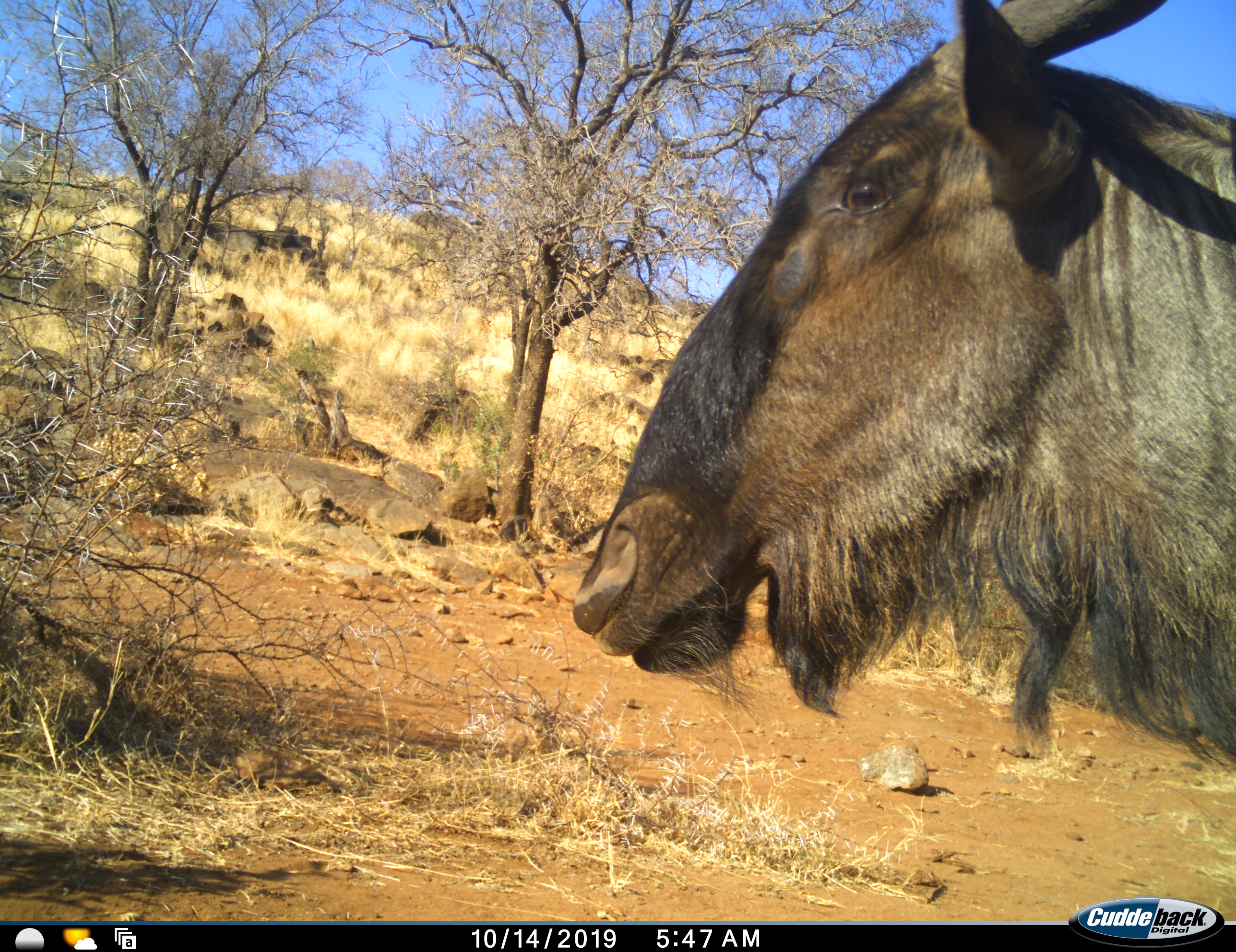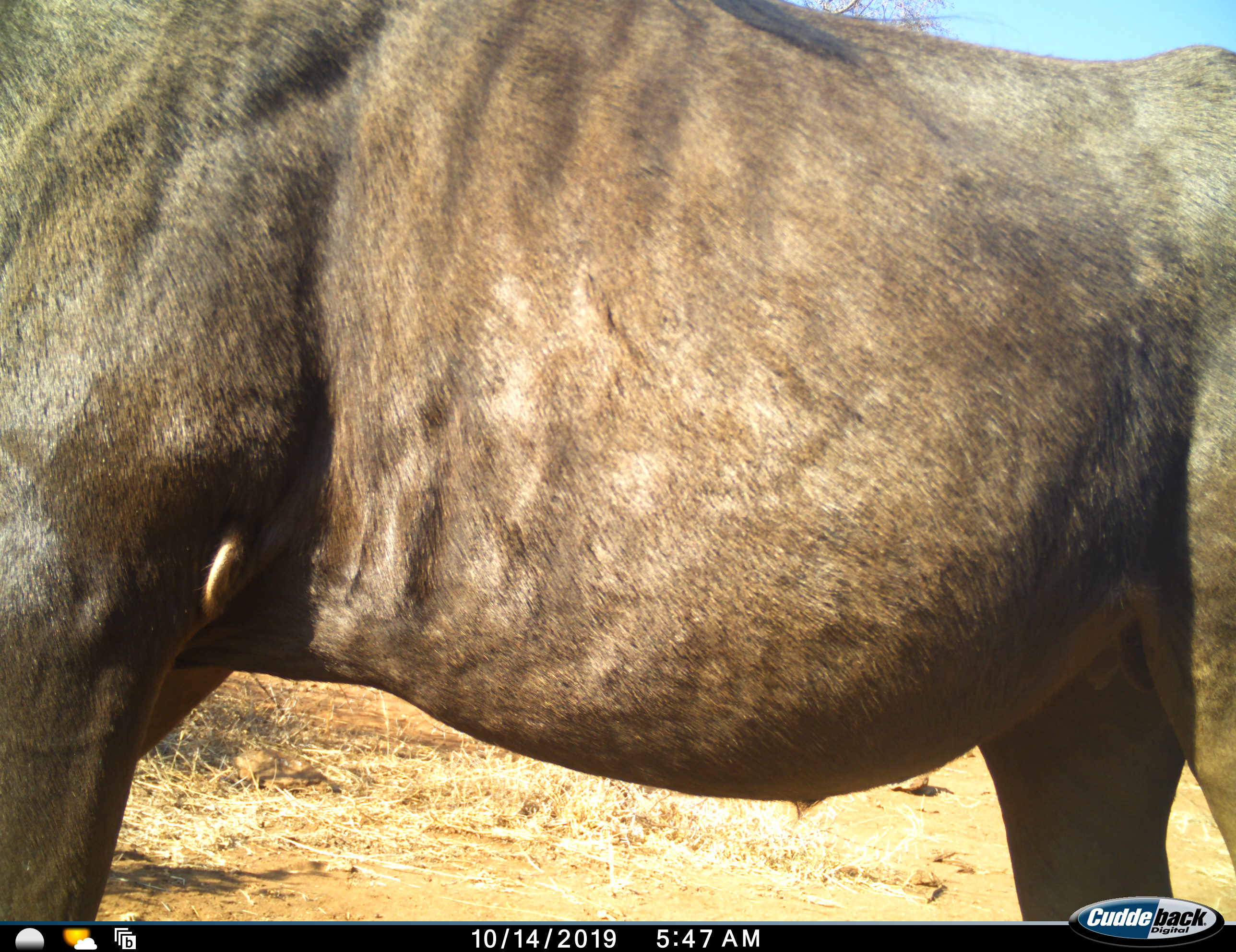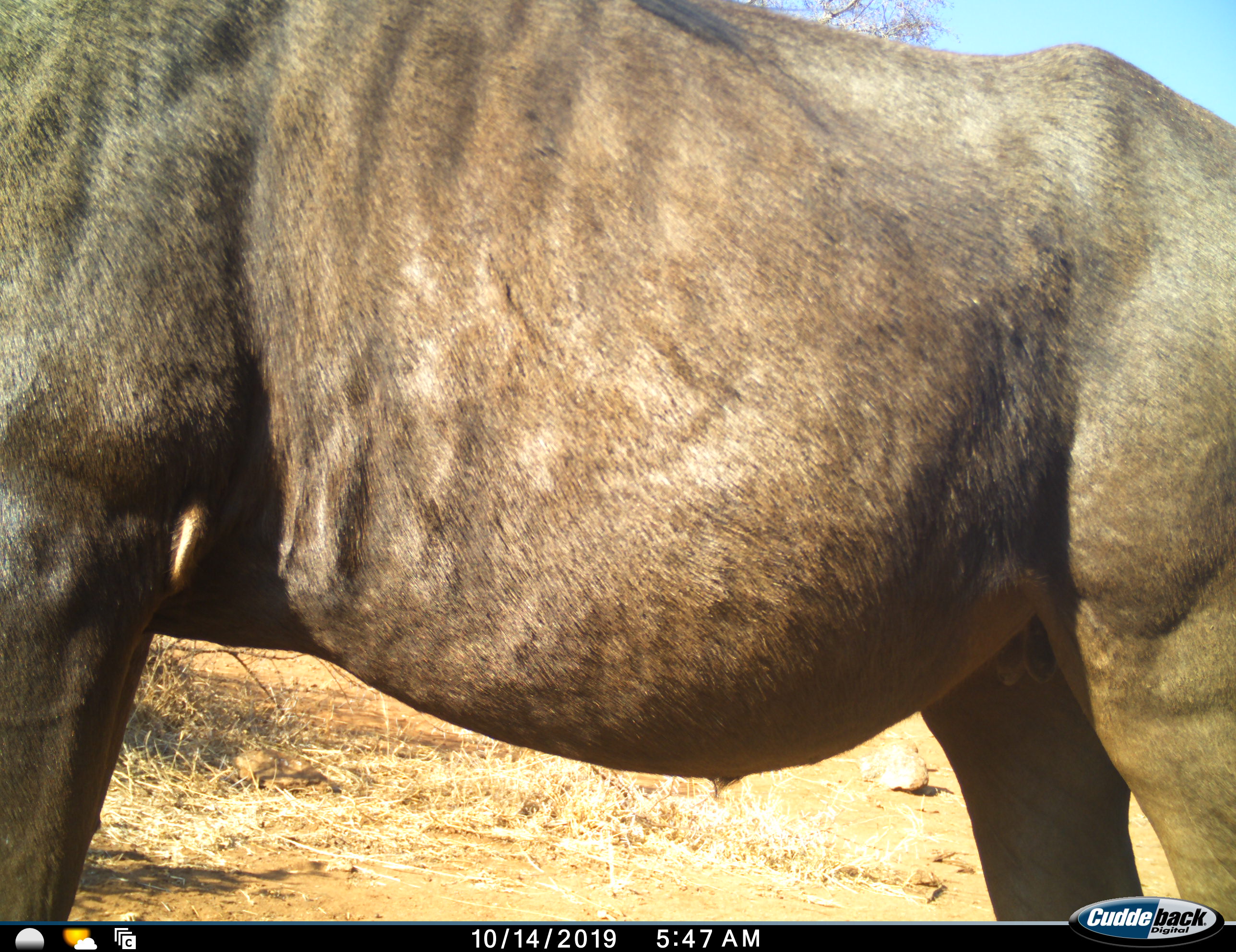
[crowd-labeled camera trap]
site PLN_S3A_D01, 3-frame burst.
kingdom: Animalia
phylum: Chordata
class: Mammalia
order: Artiodactyla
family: Bovidae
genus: Connochaetes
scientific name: Connochaetes taurinus taurinus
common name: blue wildebeest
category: wildebeestblue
Wildebeestblue (blue wildebeest) (Connochaetes taurinus taurinus), count 1. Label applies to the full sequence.